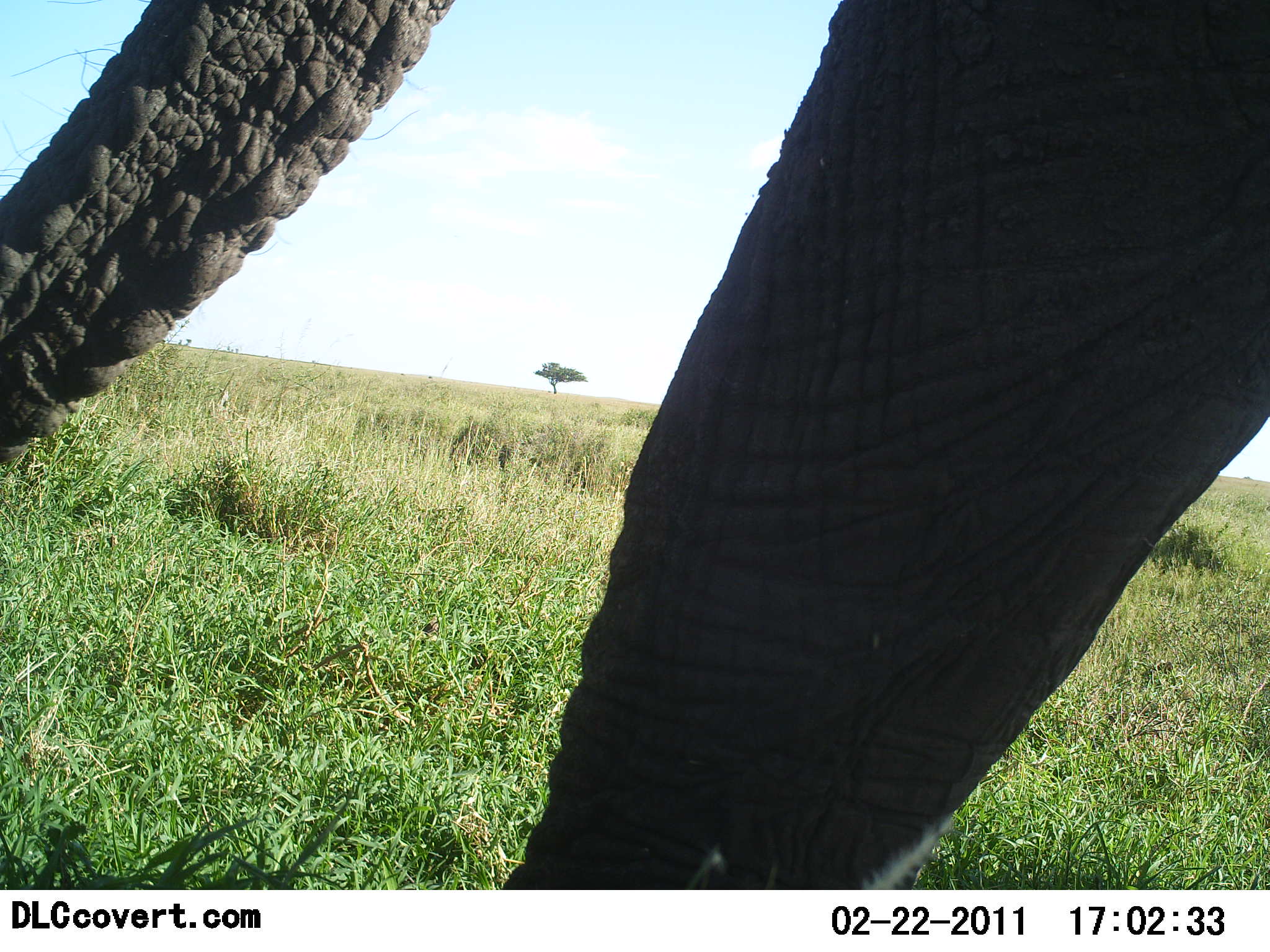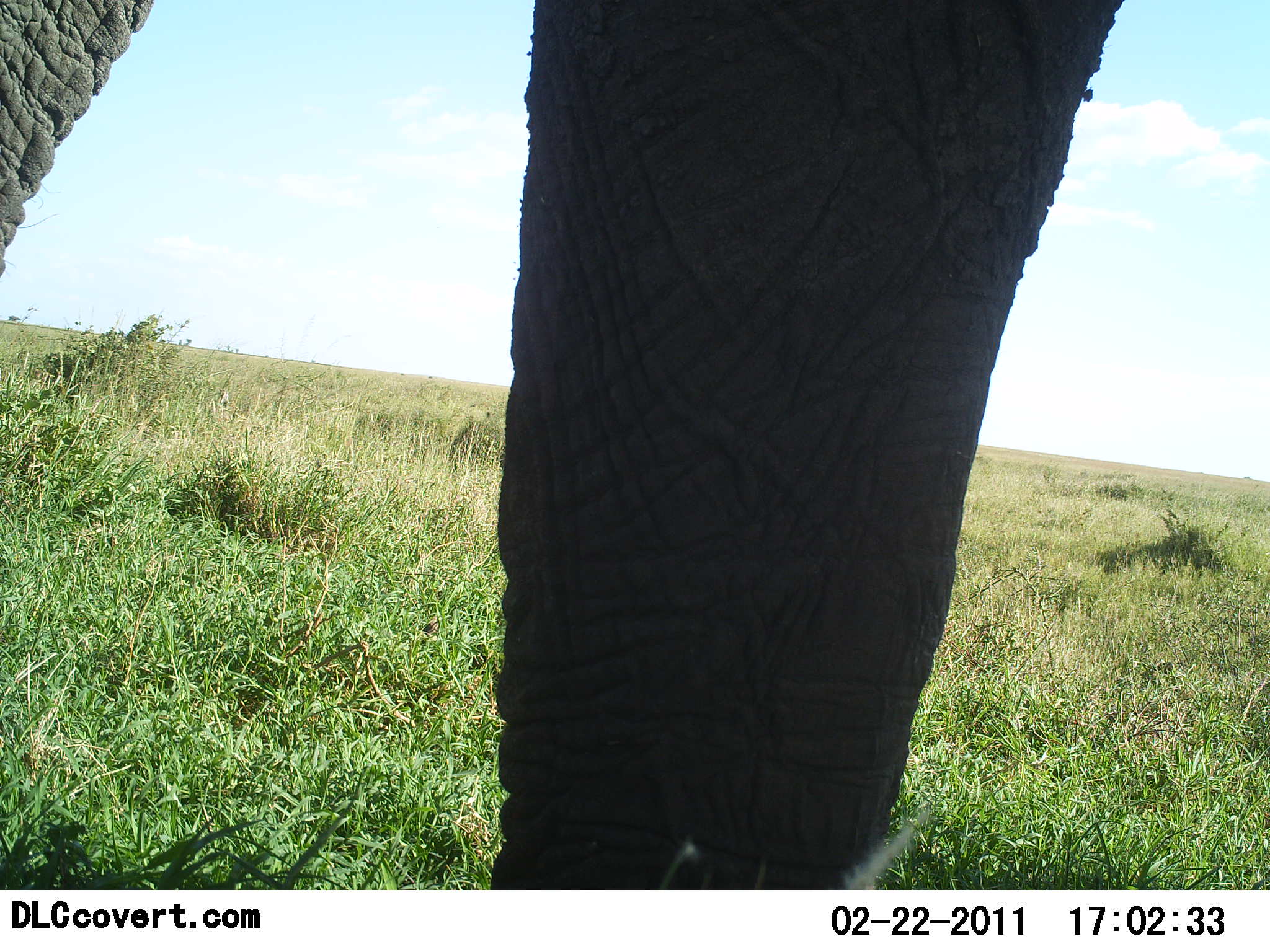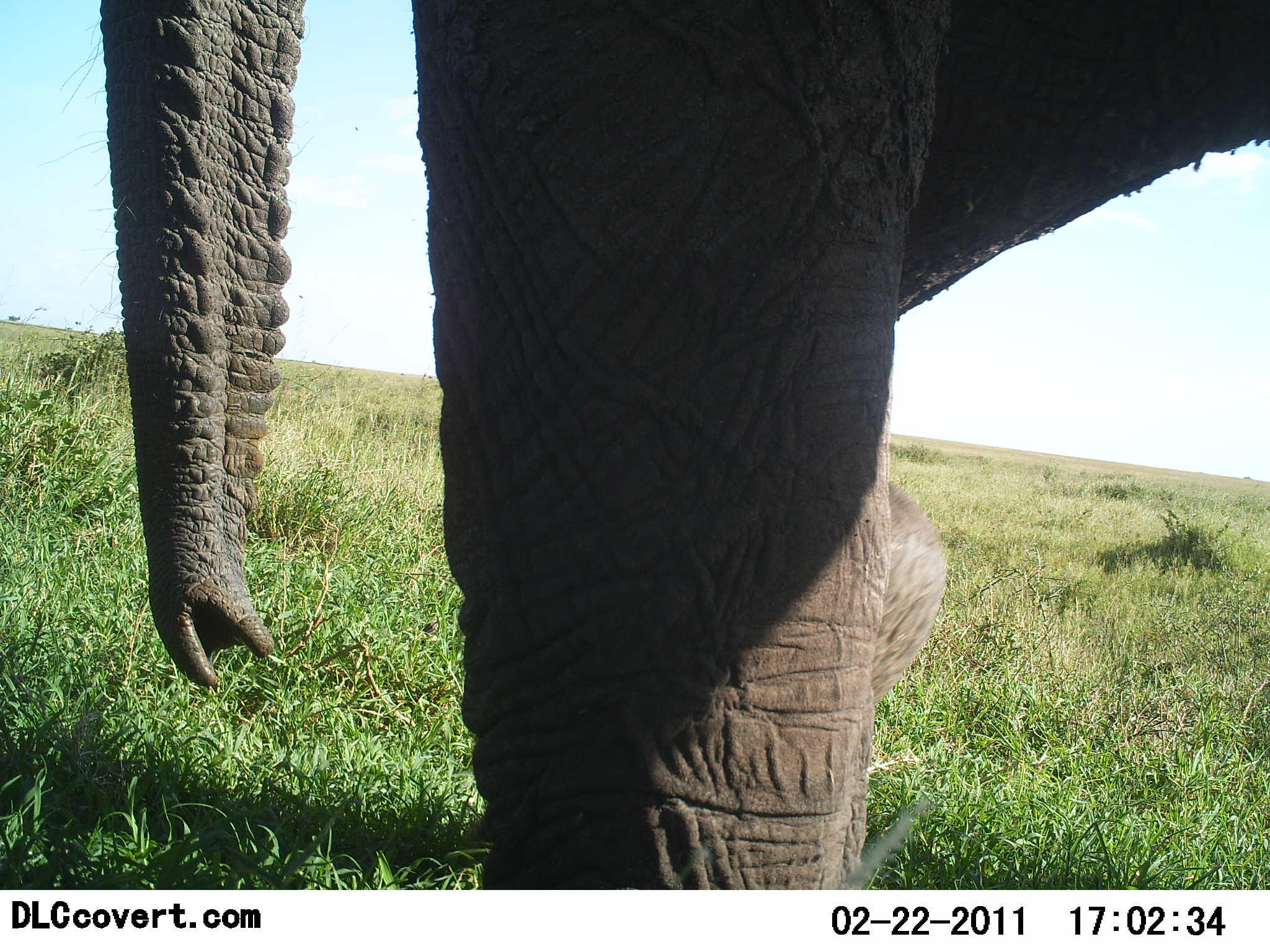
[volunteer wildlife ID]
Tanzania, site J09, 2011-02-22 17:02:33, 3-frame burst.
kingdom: Animalia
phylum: Chordata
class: Mammalia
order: Proboscidea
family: Elephantidae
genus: Loxodonta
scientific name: Loxodonta africana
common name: african bush elephant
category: elephant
Elephant (african bush elephant) (Loxodonta africana), count 1. Behavior (volunteer vote fractions): standing 31%, resting 0%, moving 77%, interacting 0%. Young present (vote fraction): 0%. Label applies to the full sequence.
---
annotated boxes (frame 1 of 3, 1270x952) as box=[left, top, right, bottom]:
animal: box=[0, 0, 1269, 890]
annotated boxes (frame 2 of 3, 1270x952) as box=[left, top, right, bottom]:
animal: box=[0, 0, 1126, 890]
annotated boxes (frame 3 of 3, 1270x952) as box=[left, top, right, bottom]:
animal: box=[82, 1, 1270, 869]